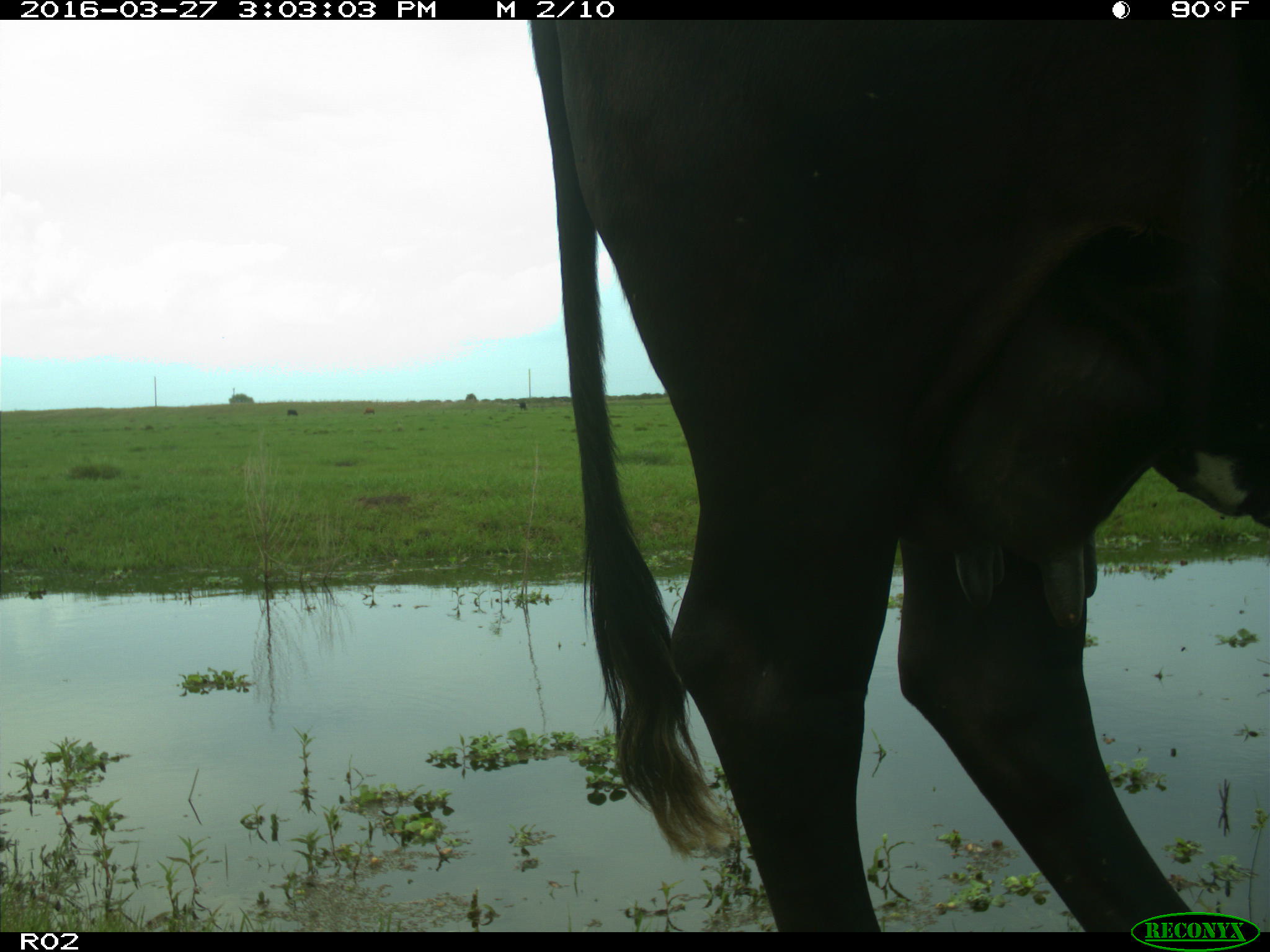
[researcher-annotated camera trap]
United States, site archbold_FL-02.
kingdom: Animalia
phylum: Chordata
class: Mammalia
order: Artiodactyla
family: Bovidae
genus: Bos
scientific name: Bos taurus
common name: domestic cow